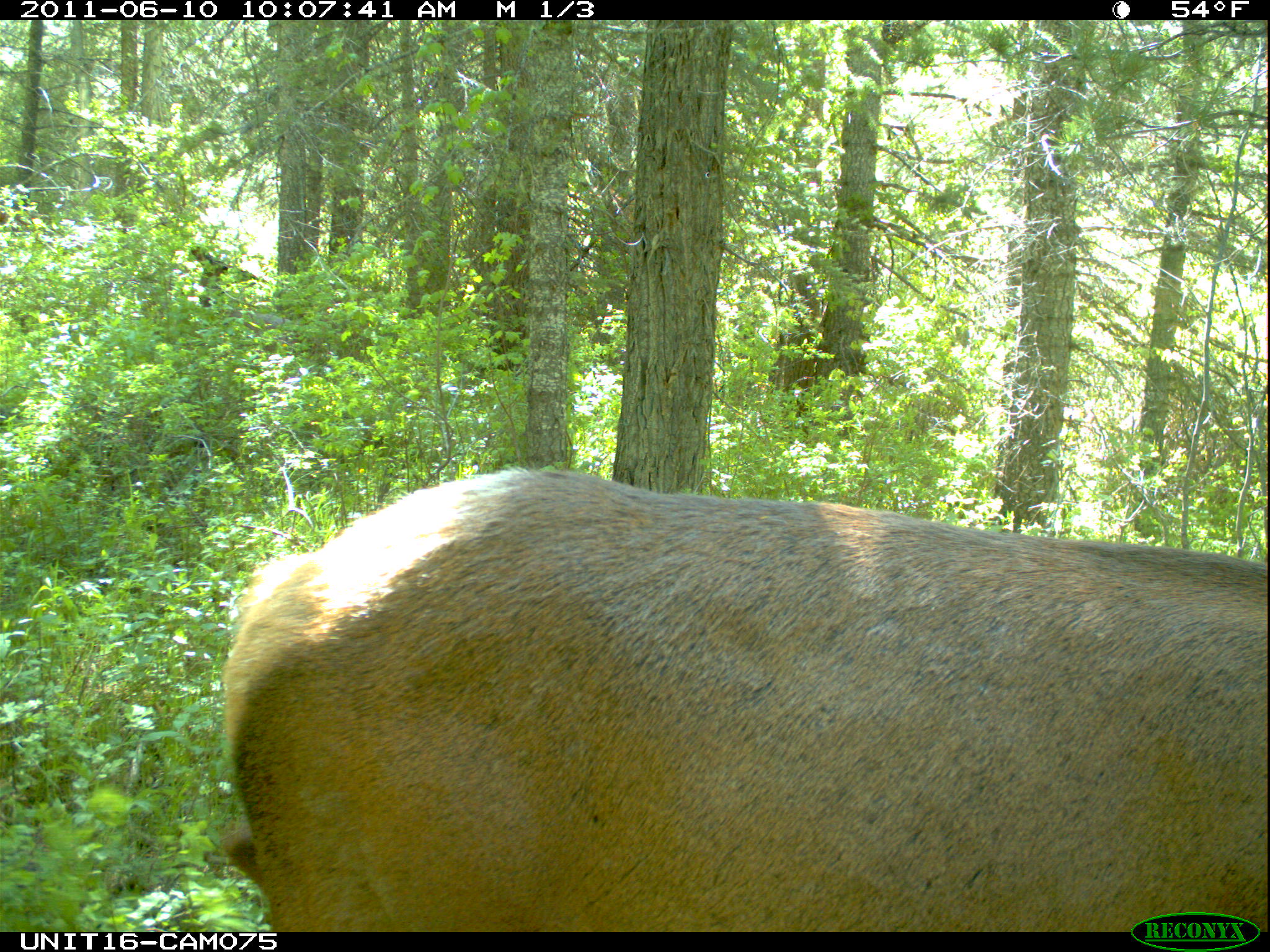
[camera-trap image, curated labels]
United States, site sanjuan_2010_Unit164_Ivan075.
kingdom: Animalia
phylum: Chordata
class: Mammalia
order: Artiodactyla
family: Cervidae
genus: Cervus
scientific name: Cervus elaphus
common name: red deer